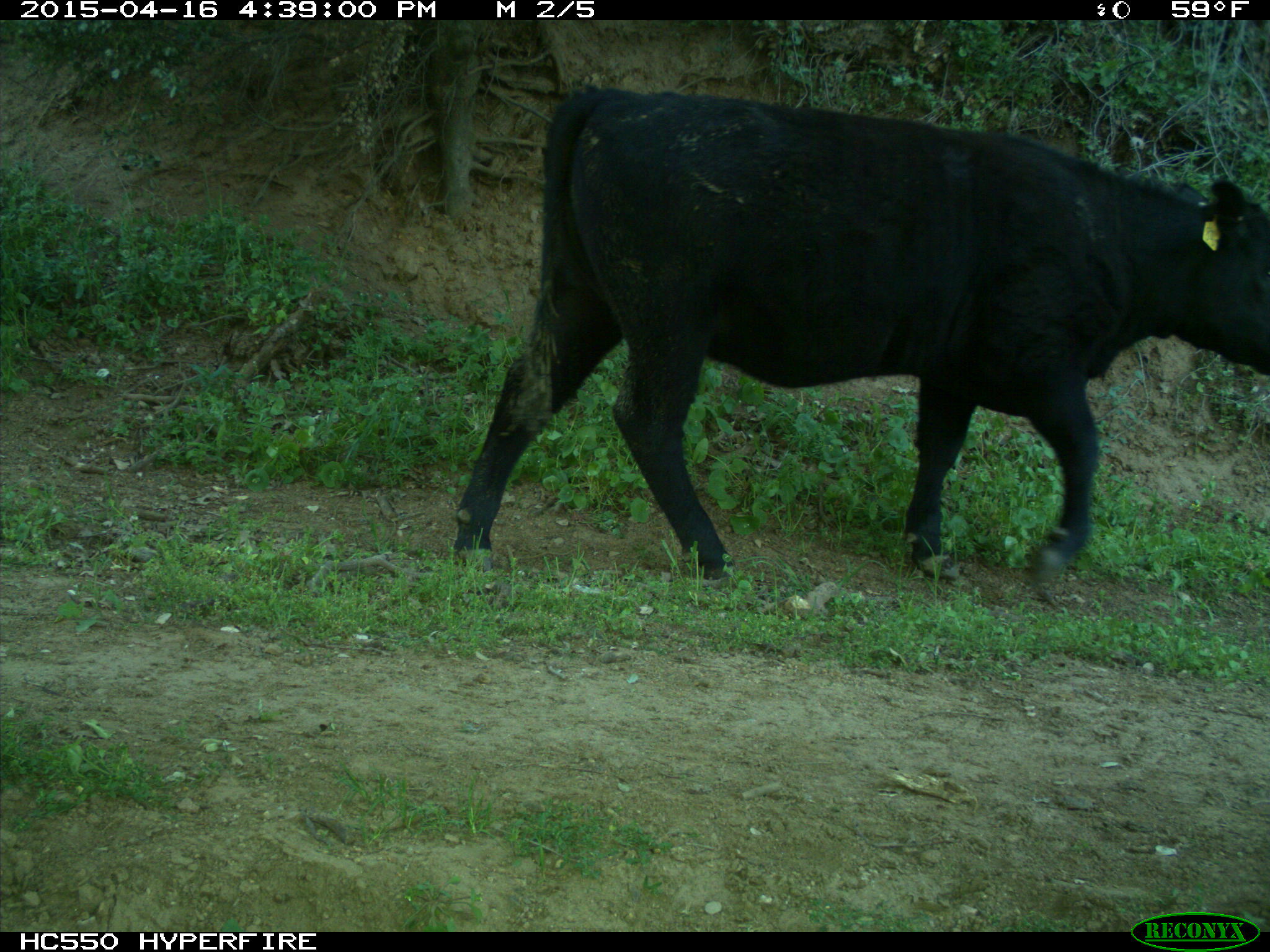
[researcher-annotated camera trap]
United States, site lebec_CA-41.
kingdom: Animalia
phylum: Chordata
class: Mammalia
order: Artiodactyla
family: Bovidae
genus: Bos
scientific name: Bos taurus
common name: domestic cow